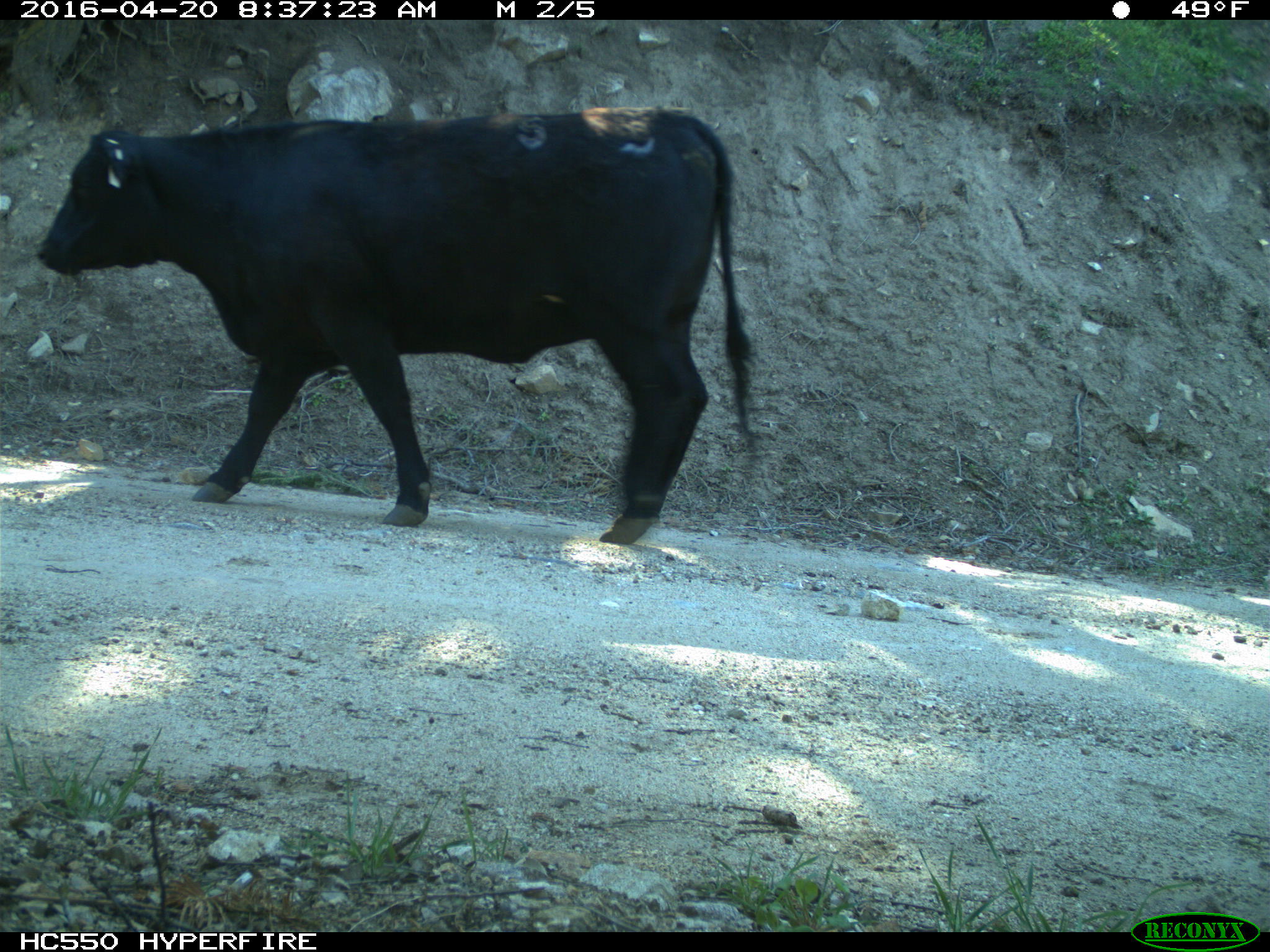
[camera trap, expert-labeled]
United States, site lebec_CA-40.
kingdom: Animalia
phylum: Chordata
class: Mammalia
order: Artiodactyla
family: Bovidae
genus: Bos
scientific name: Bos taurus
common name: domestic cow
Bos taurus (domestic cow).